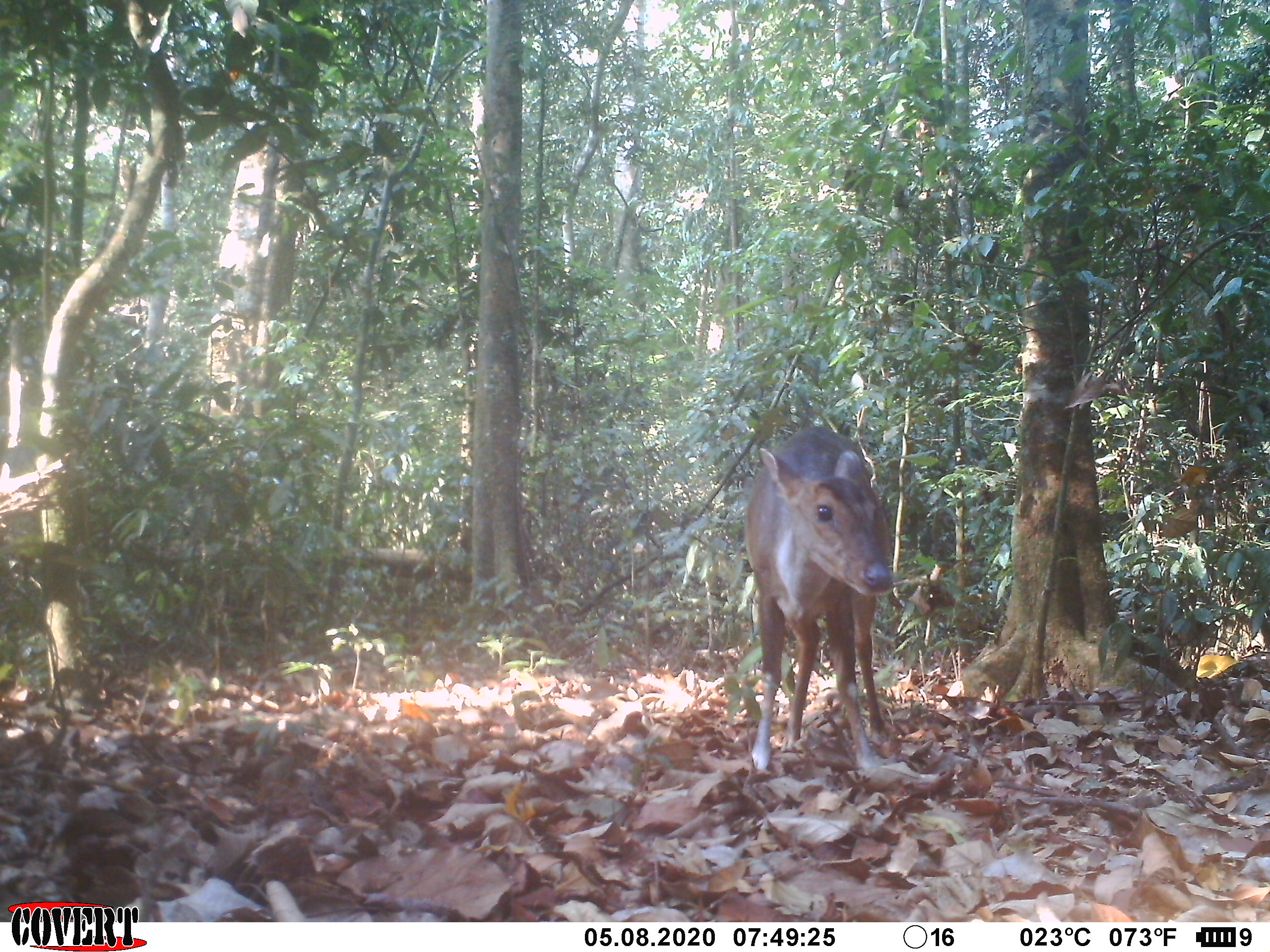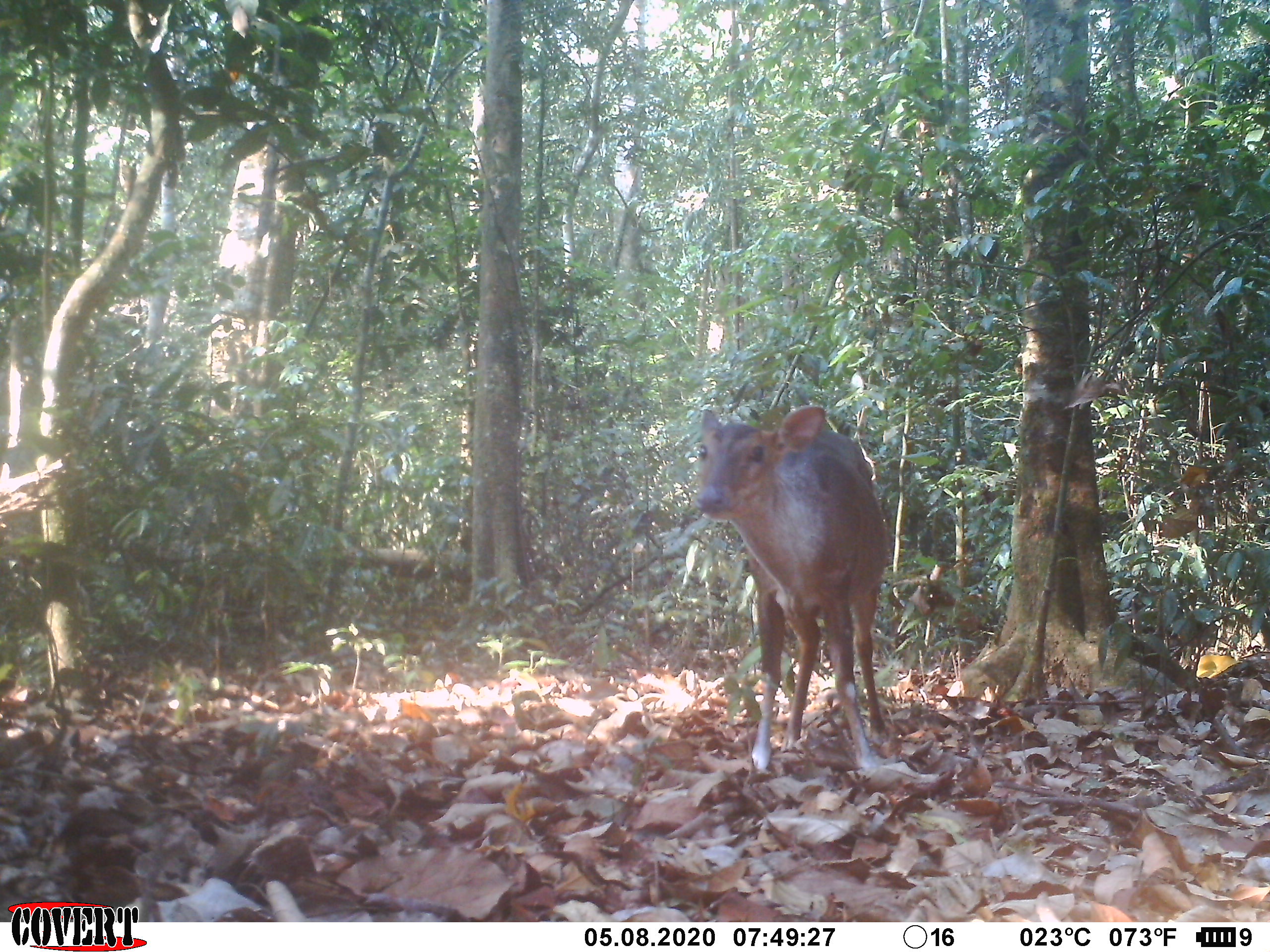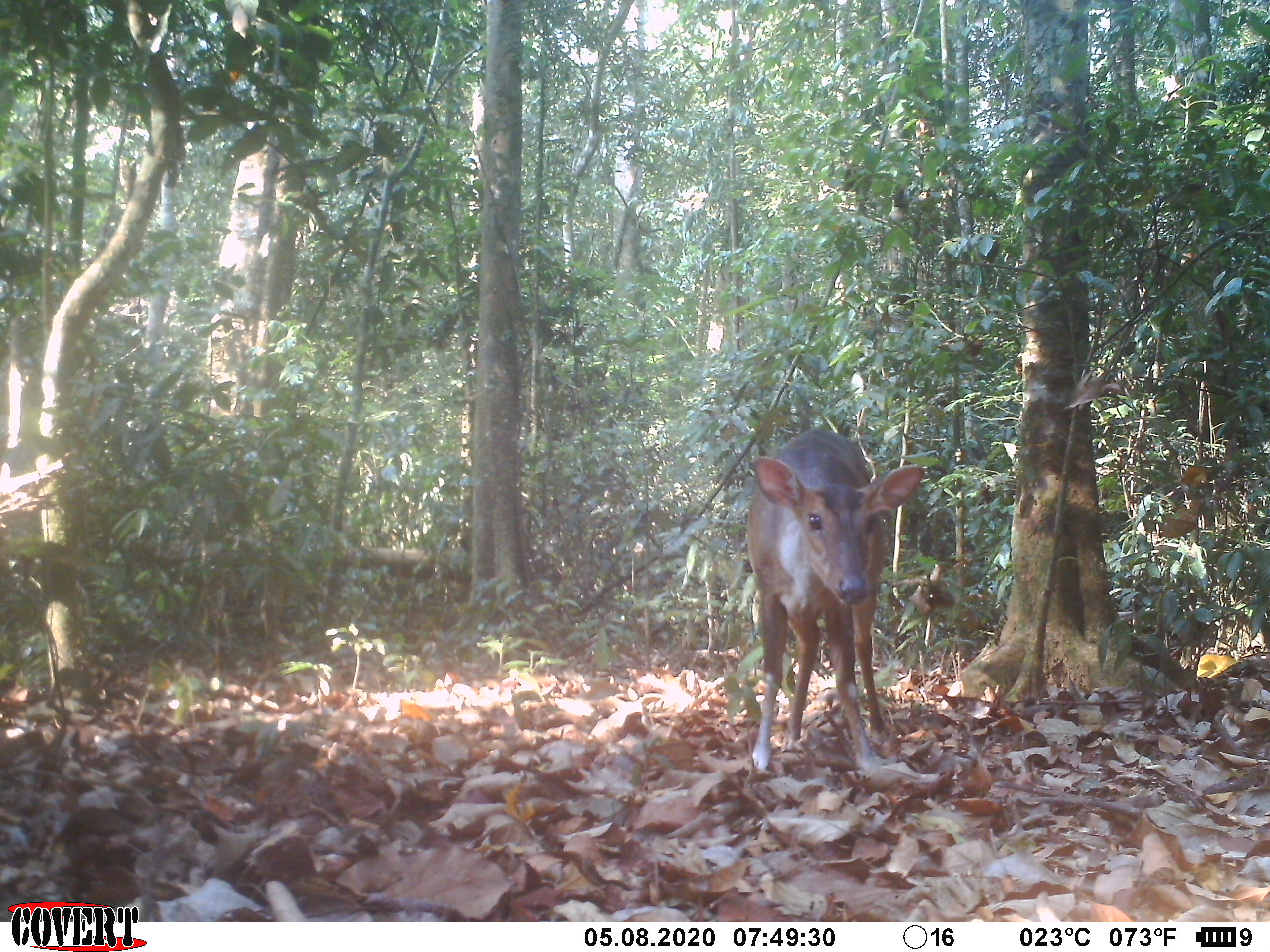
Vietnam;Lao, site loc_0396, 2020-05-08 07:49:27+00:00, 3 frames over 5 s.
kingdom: Animalia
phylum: Chordata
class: Mammalia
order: Artiodactyla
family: Cervidae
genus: Muntiacus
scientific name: Muntiacus vuquangensis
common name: large-antlered muntjac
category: large antlered muntjac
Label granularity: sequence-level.